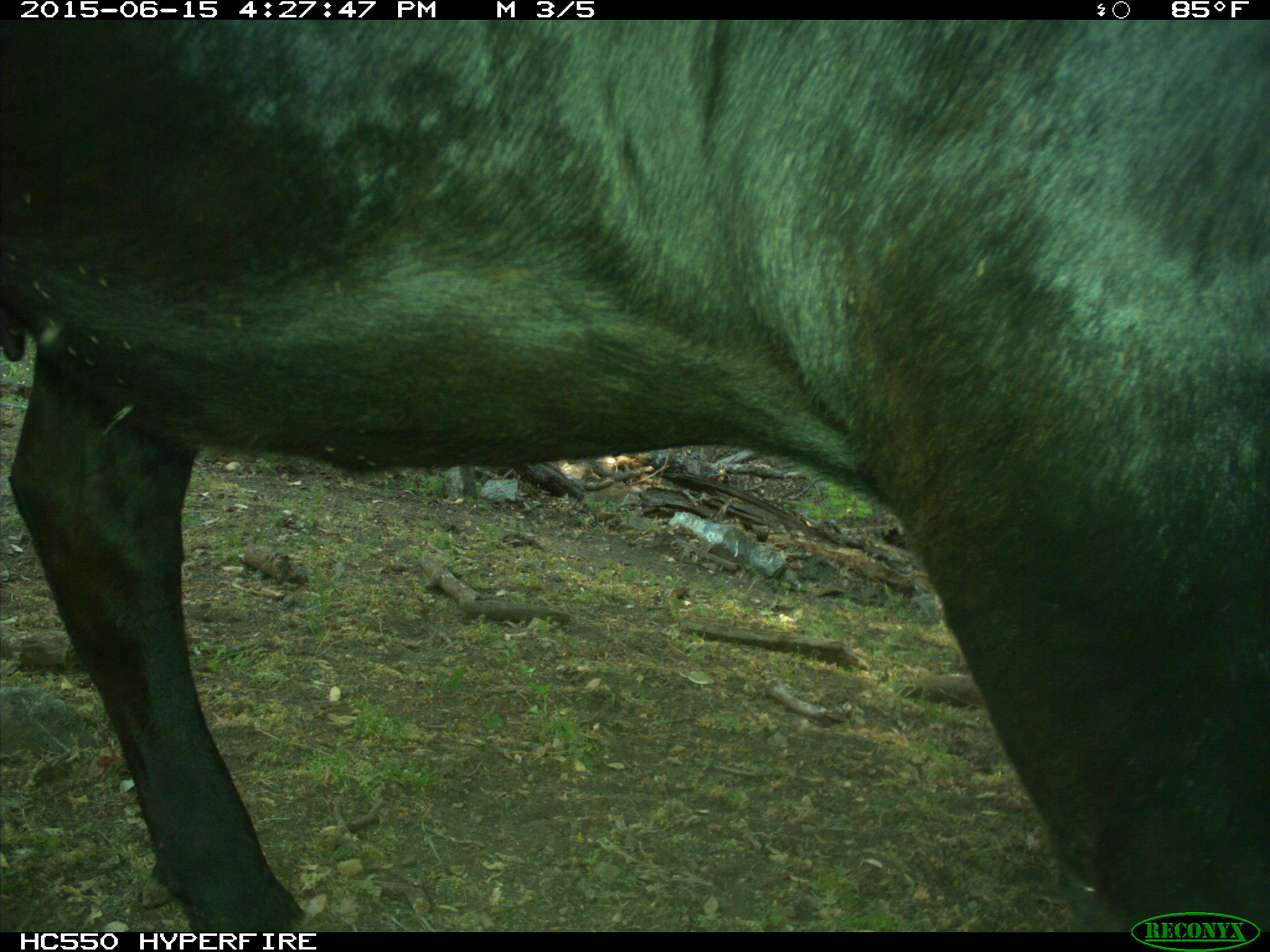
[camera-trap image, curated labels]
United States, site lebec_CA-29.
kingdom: Animalia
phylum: Chordata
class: Mammalia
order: Artiodactyla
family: Bovidae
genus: Bos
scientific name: Bos taurus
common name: domestic cow